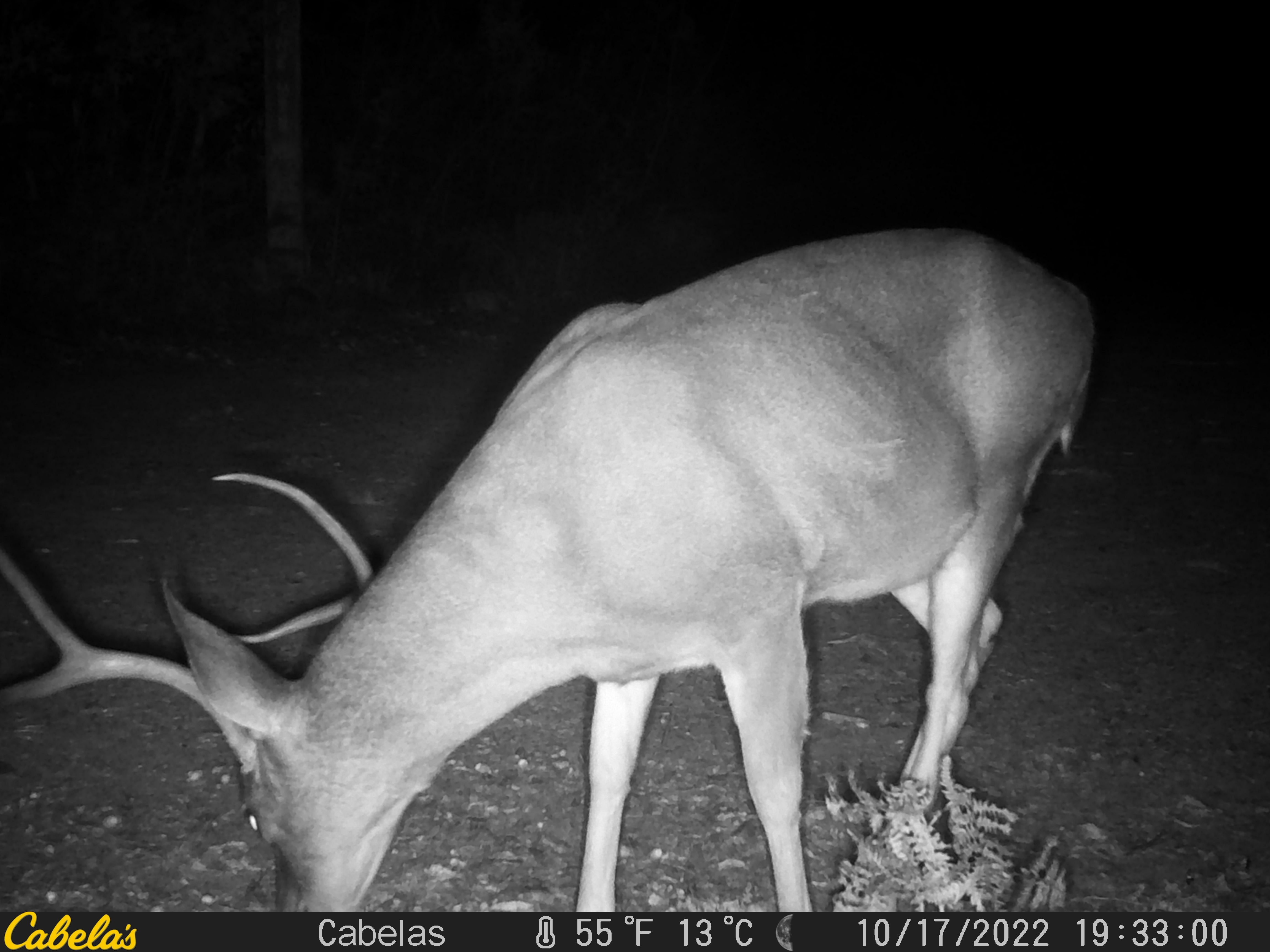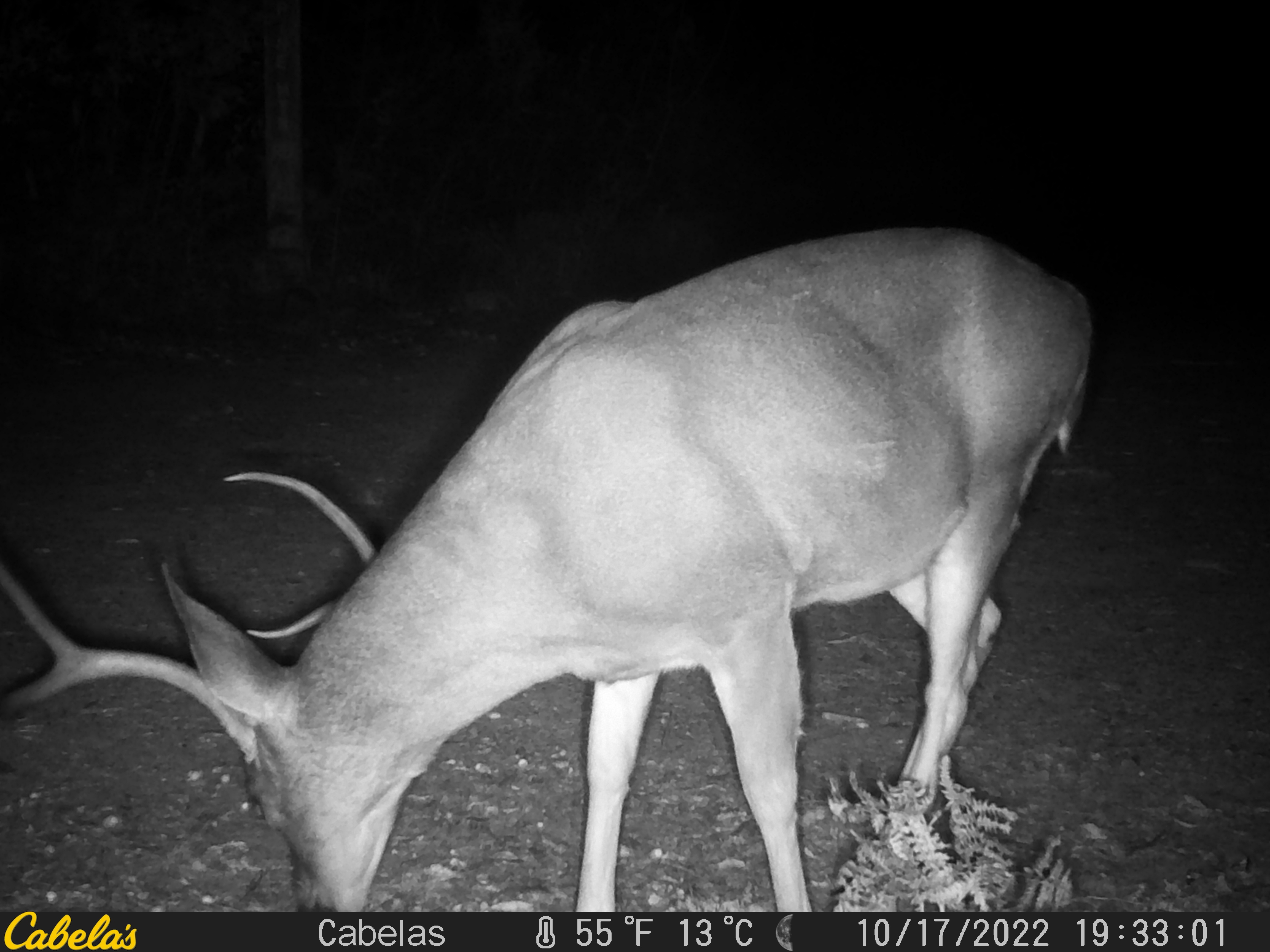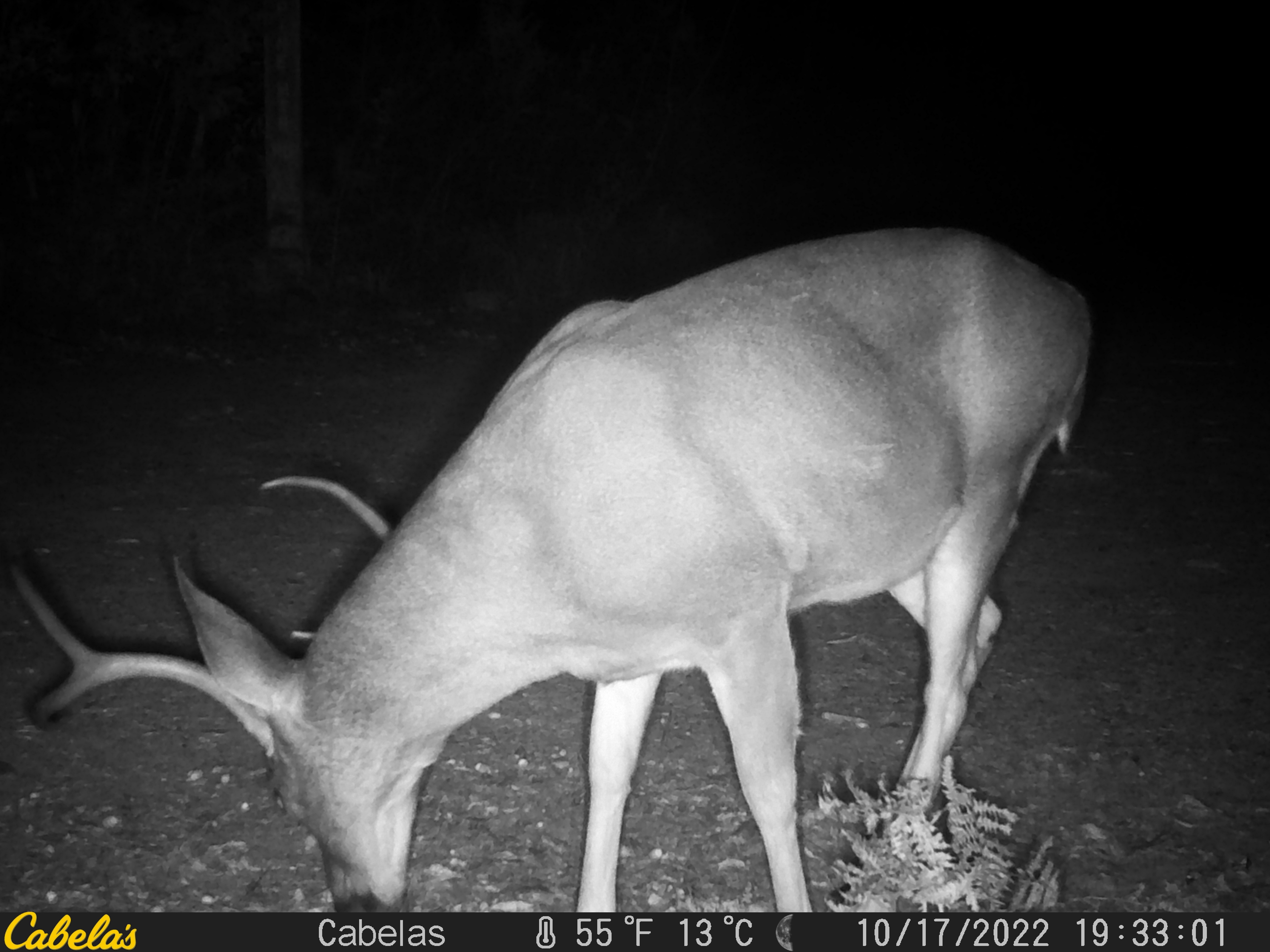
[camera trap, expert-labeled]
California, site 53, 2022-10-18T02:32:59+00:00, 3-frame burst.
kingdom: Animalia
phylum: Chordata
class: Mammalia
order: Artiodactyla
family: Cervidae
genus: Odocoileus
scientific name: Odocoileus hemionus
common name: mule deer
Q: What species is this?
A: Mule deer (Odocoileus hemionus).